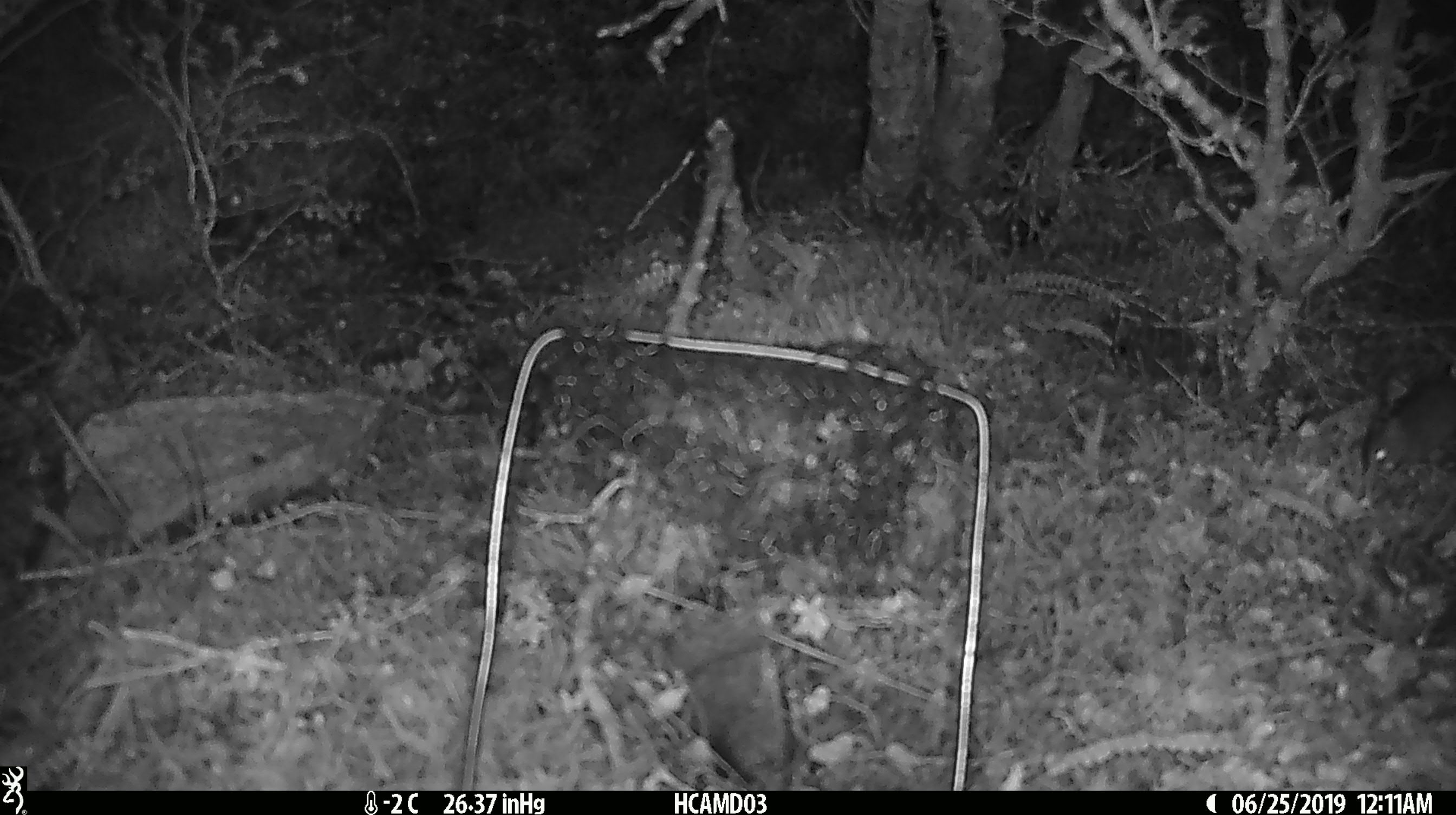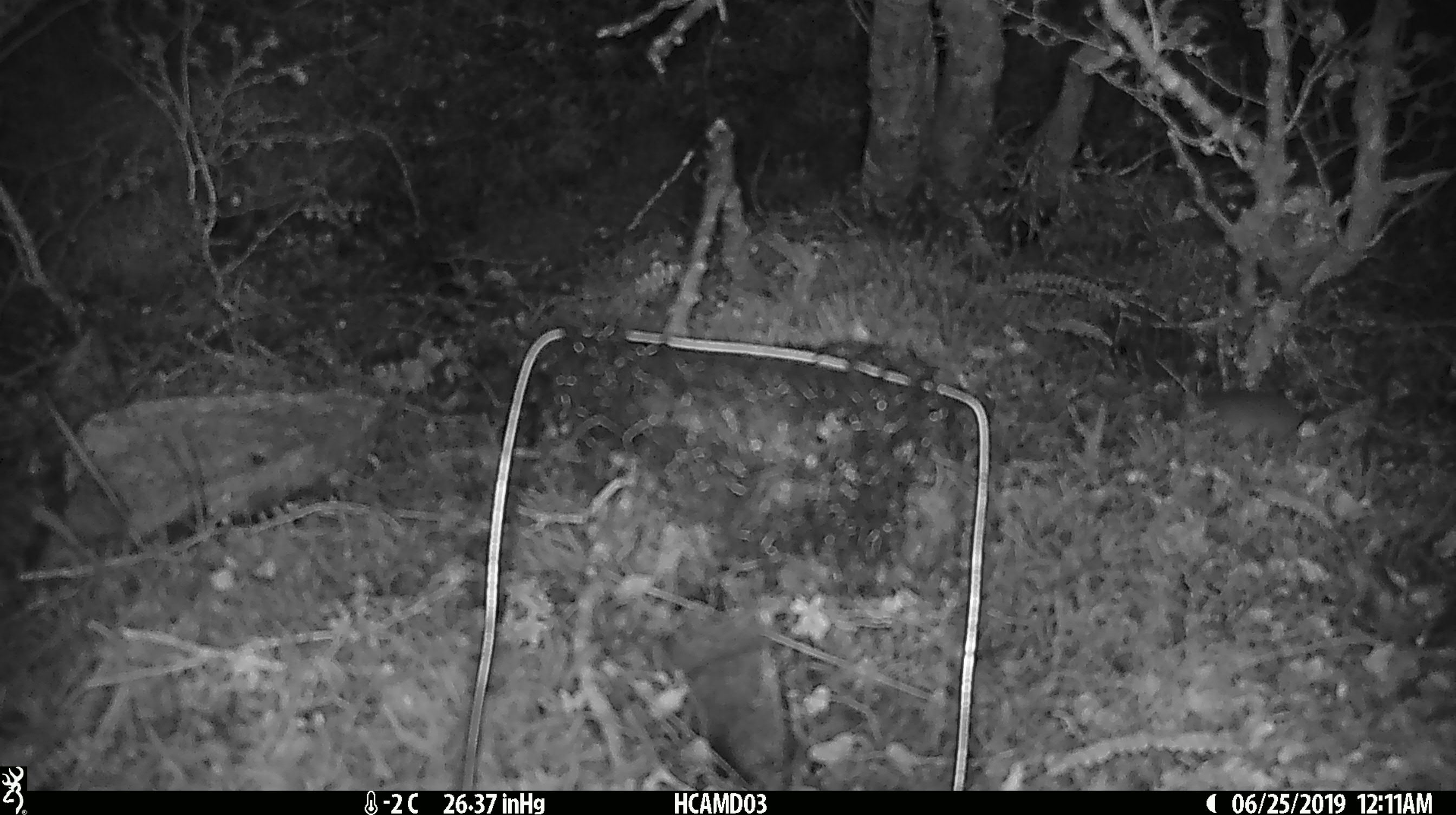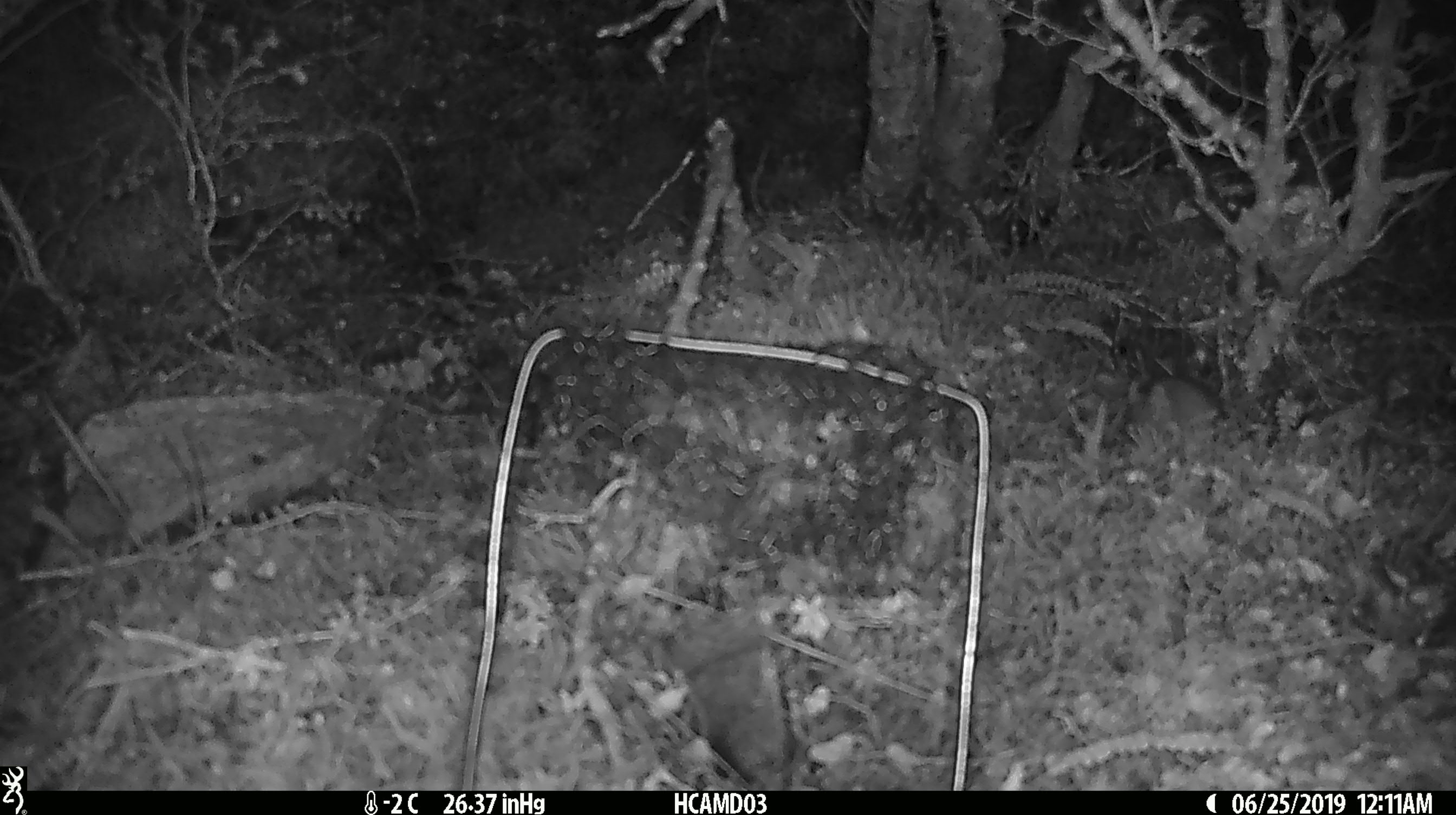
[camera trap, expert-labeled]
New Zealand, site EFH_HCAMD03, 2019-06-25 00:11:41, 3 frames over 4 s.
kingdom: Animalia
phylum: Chordata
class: Mammalia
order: Rodentia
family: Muridae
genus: Mus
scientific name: Mus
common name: mouse